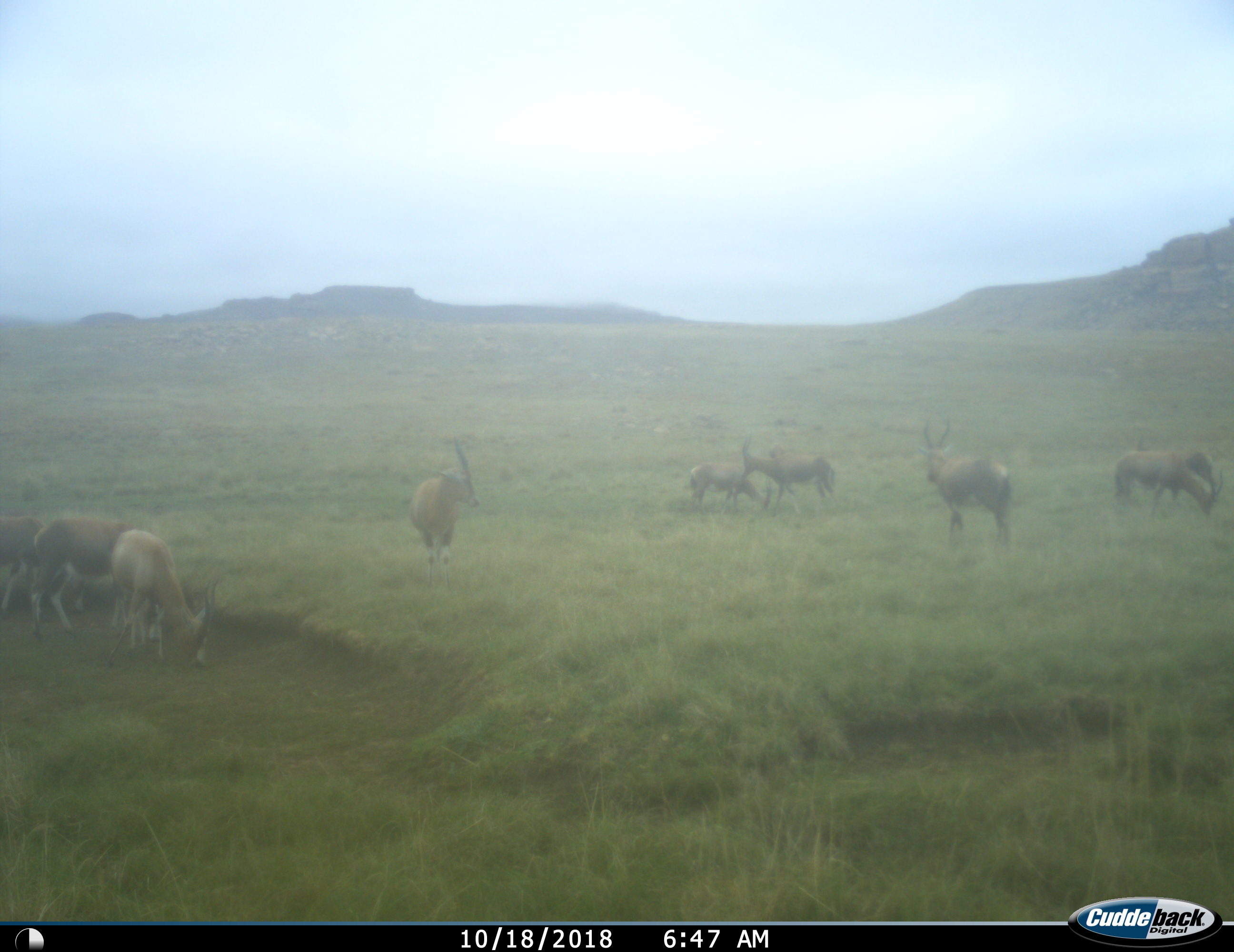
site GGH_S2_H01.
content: unidentified animal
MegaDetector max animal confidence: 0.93